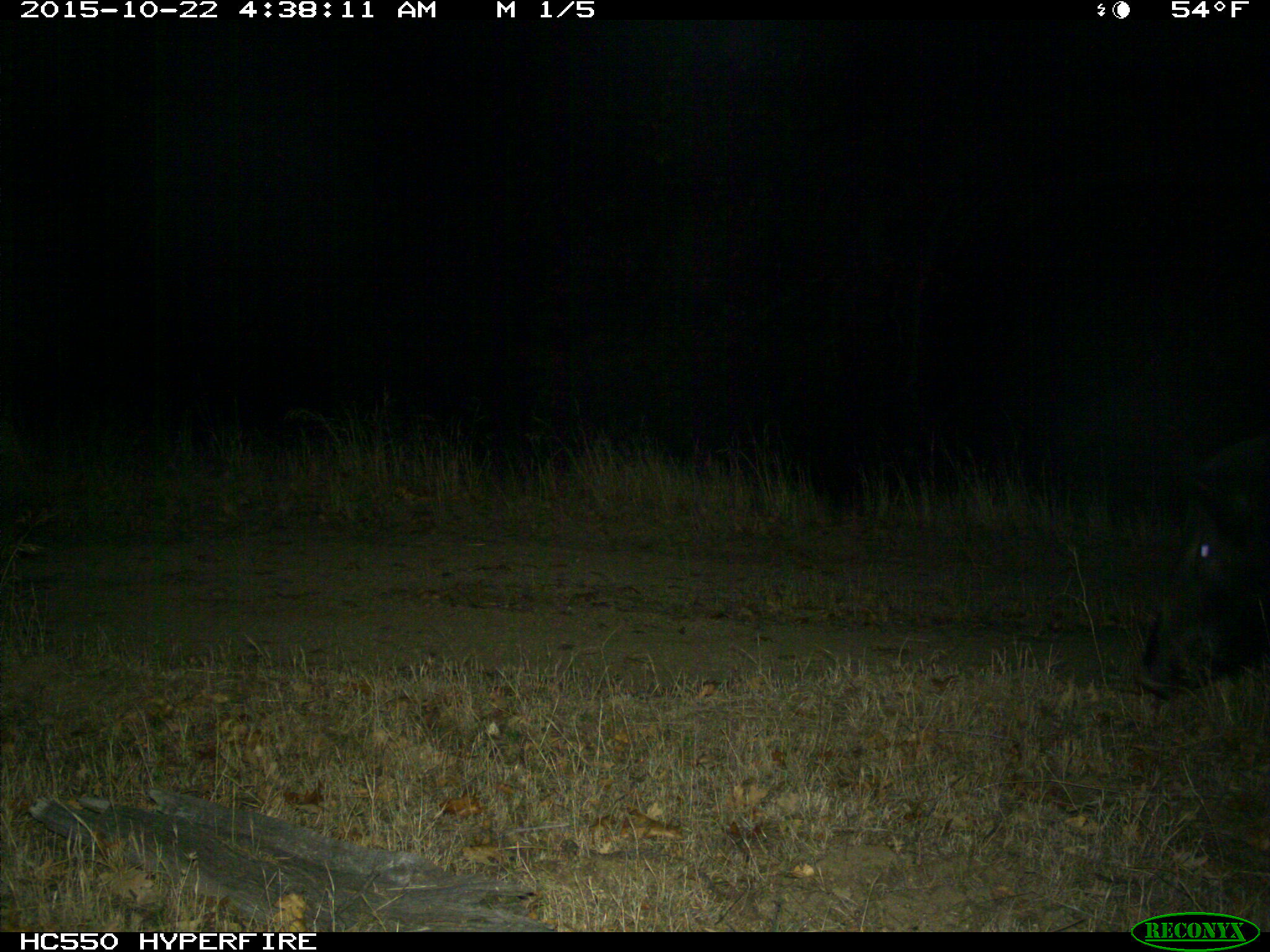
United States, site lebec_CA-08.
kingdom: Animalia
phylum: Chordata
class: Mammalia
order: Artiodactyla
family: Suidae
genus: Sus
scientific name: Sus scrofa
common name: wild boar